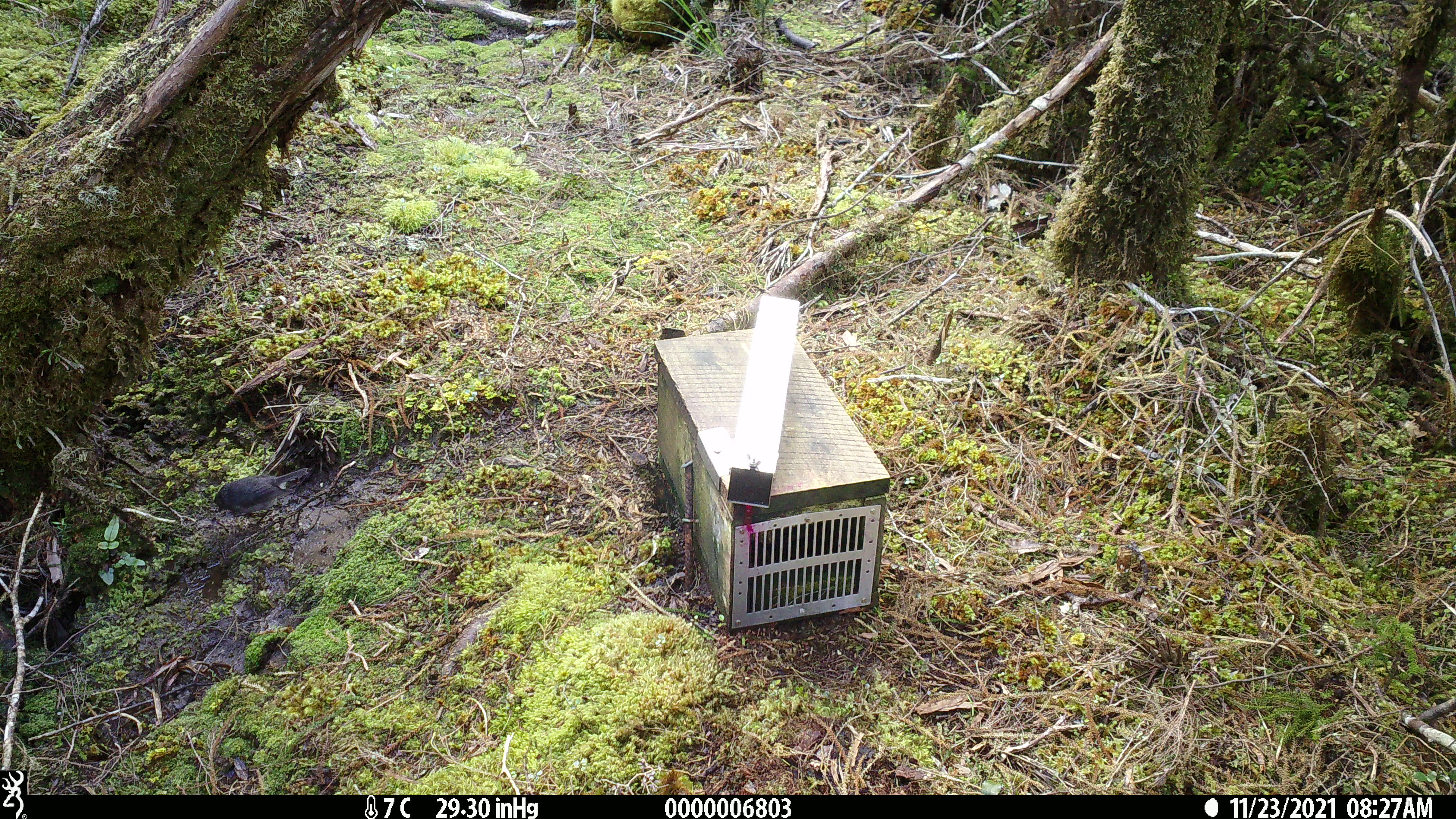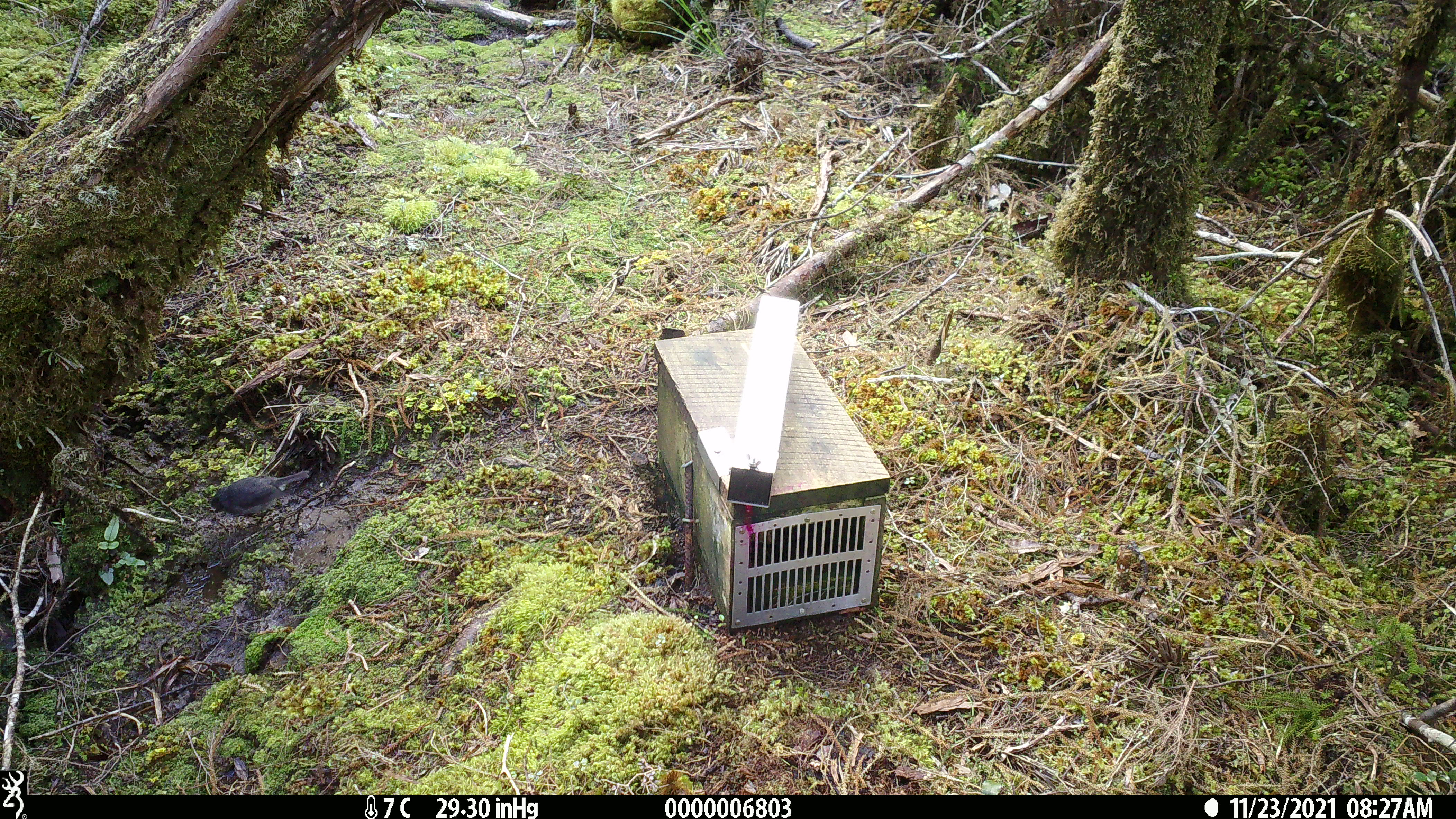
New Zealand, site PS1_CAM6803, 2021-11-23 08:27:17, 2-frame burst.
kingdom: Animalia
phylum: Chordata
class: Aves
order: Passeriformes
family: Petroicidae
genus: Petroica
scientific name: Petroica australis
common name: new zealand robin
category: robin